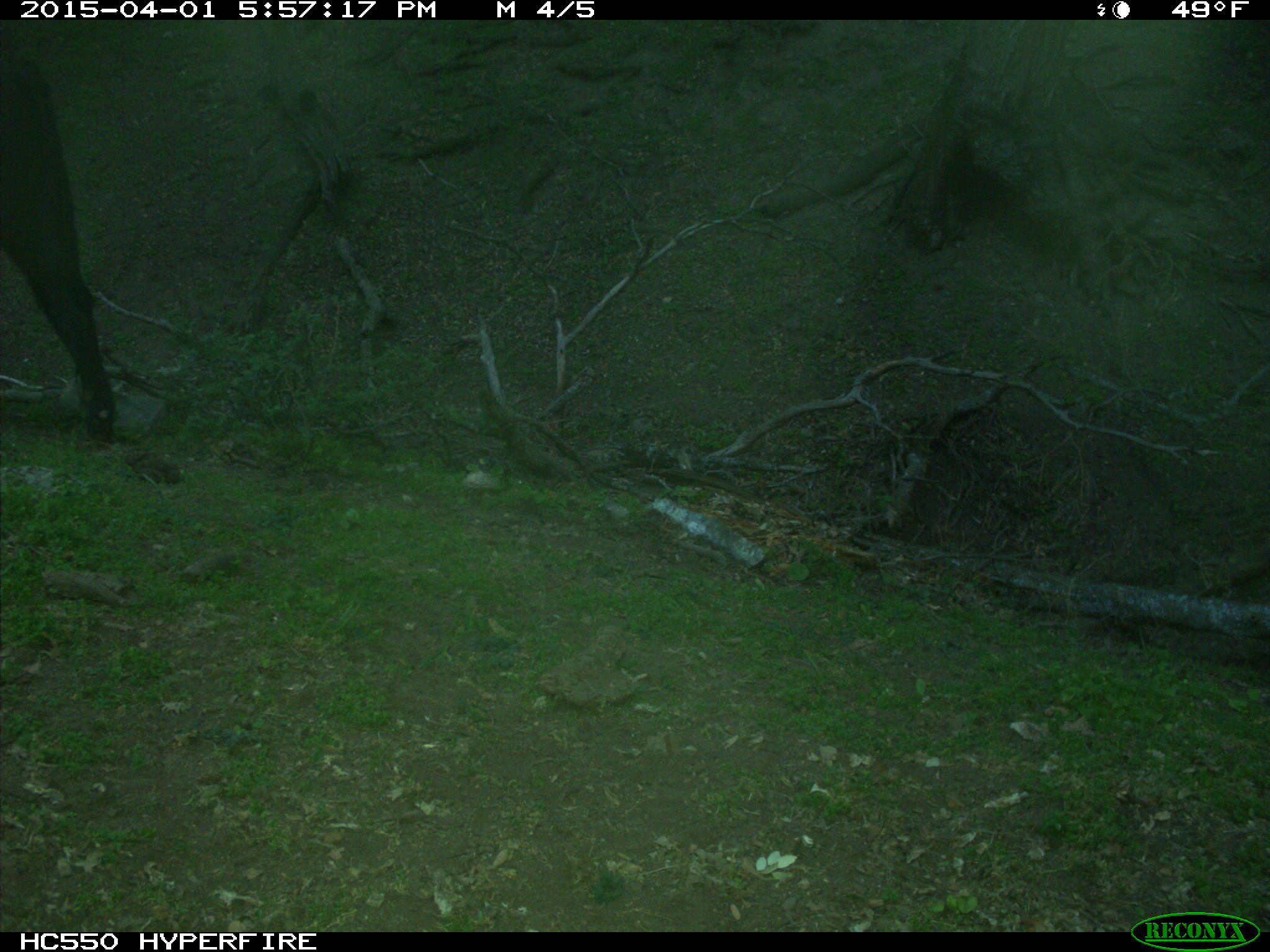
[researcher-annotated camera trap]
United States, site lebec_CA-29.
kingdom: Animalia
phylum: Chordata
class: Mammalia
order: Artiodactyla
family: Bovidae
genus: Bos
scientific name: Bos taurus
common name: domestic cow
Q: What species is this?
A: Bos taurus (domestic cow).